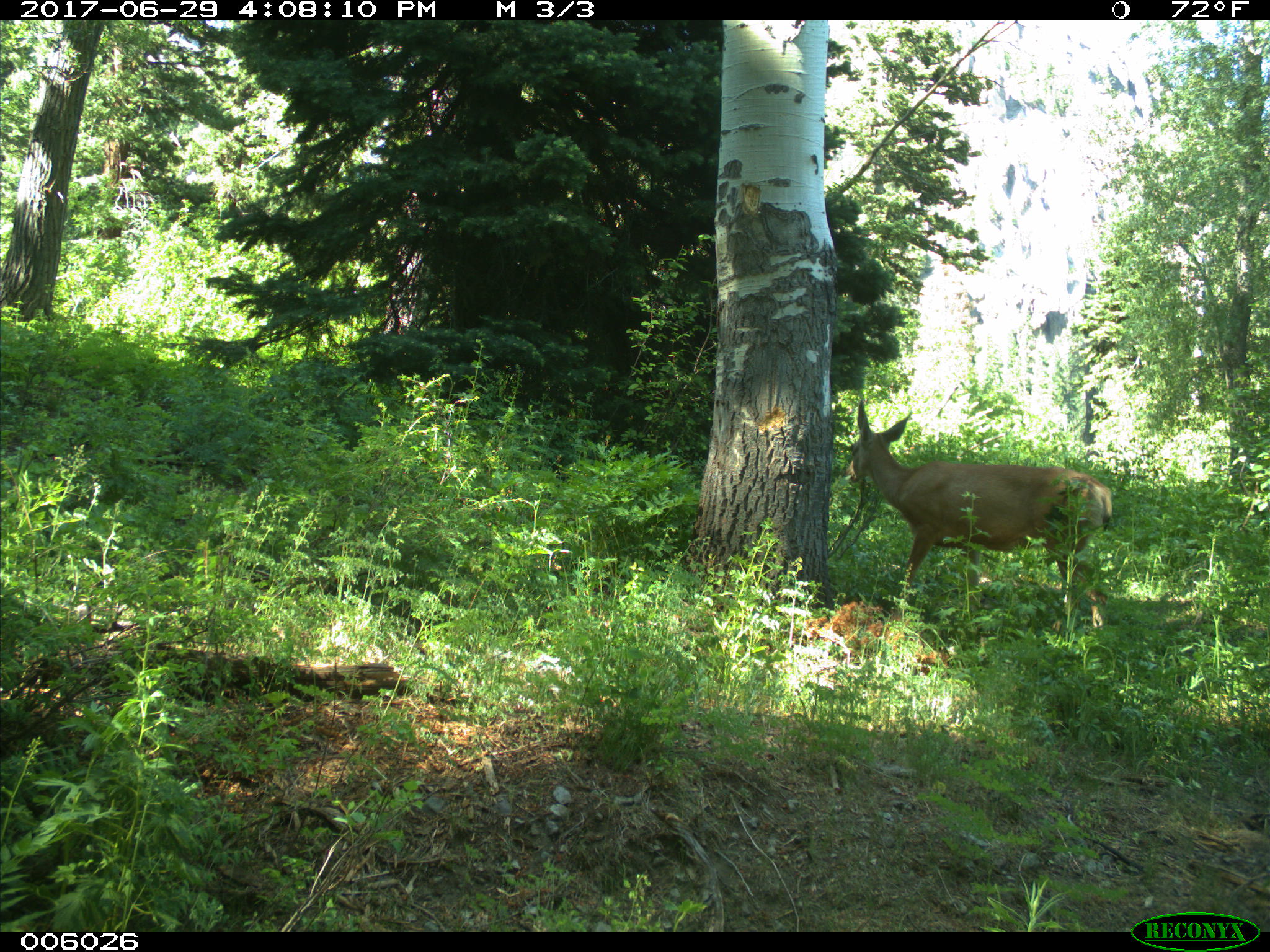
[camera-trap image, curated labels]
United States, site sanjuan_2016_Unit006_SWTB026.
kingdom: Animalia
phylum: Chordata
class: Mammalia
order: Artiodactyla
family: Cervidae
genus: Odocoileus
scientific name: Odocoileus hemionus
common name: mule deer